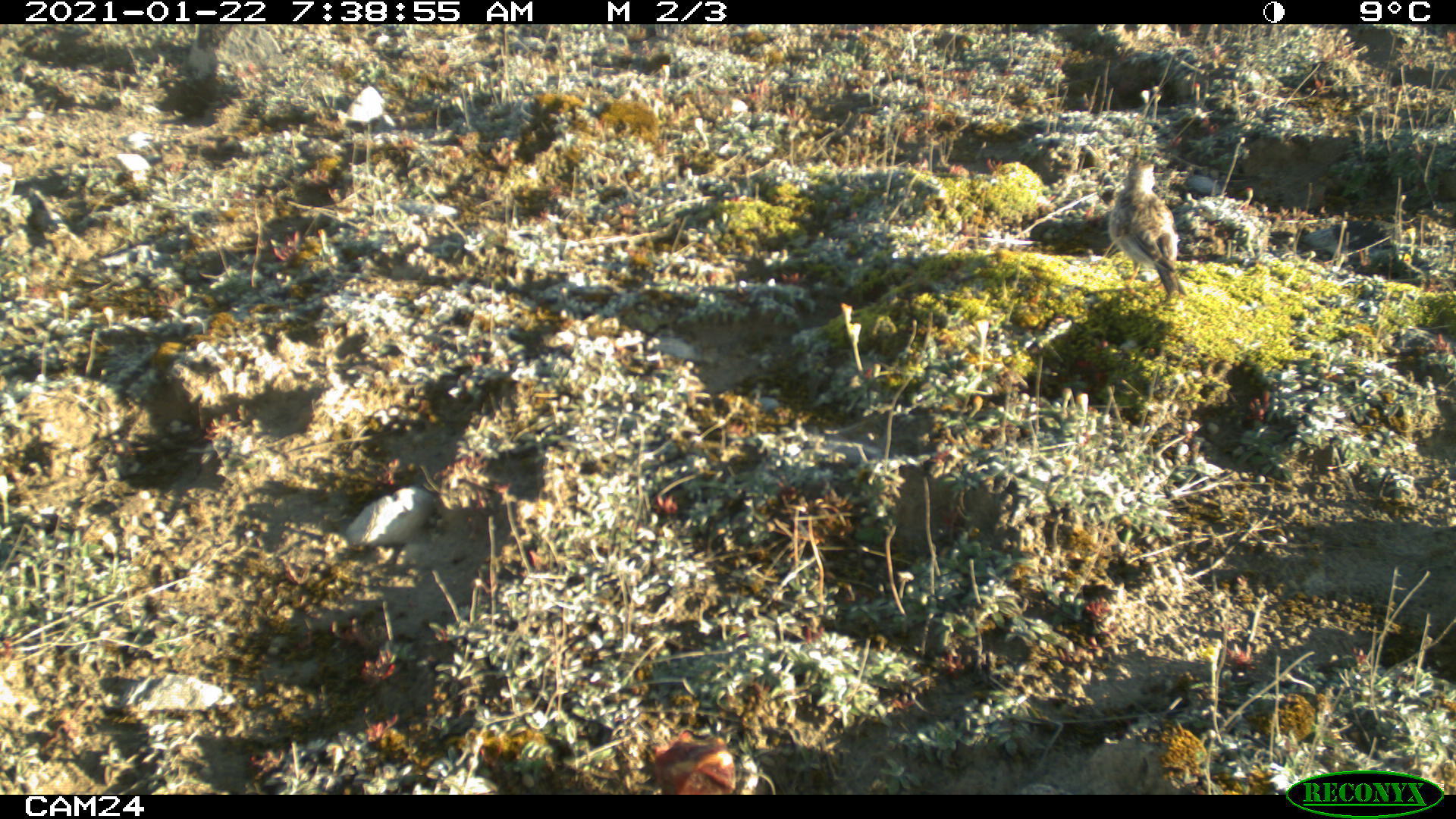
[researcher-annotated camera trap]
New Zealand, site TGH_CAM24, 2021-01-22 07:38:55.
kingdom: Animalia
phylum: Chordata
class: Aves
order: Passeriformes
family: Motacillidae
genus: Anthus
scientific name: Anthus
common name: pipit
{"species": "pipit (Anthus)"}